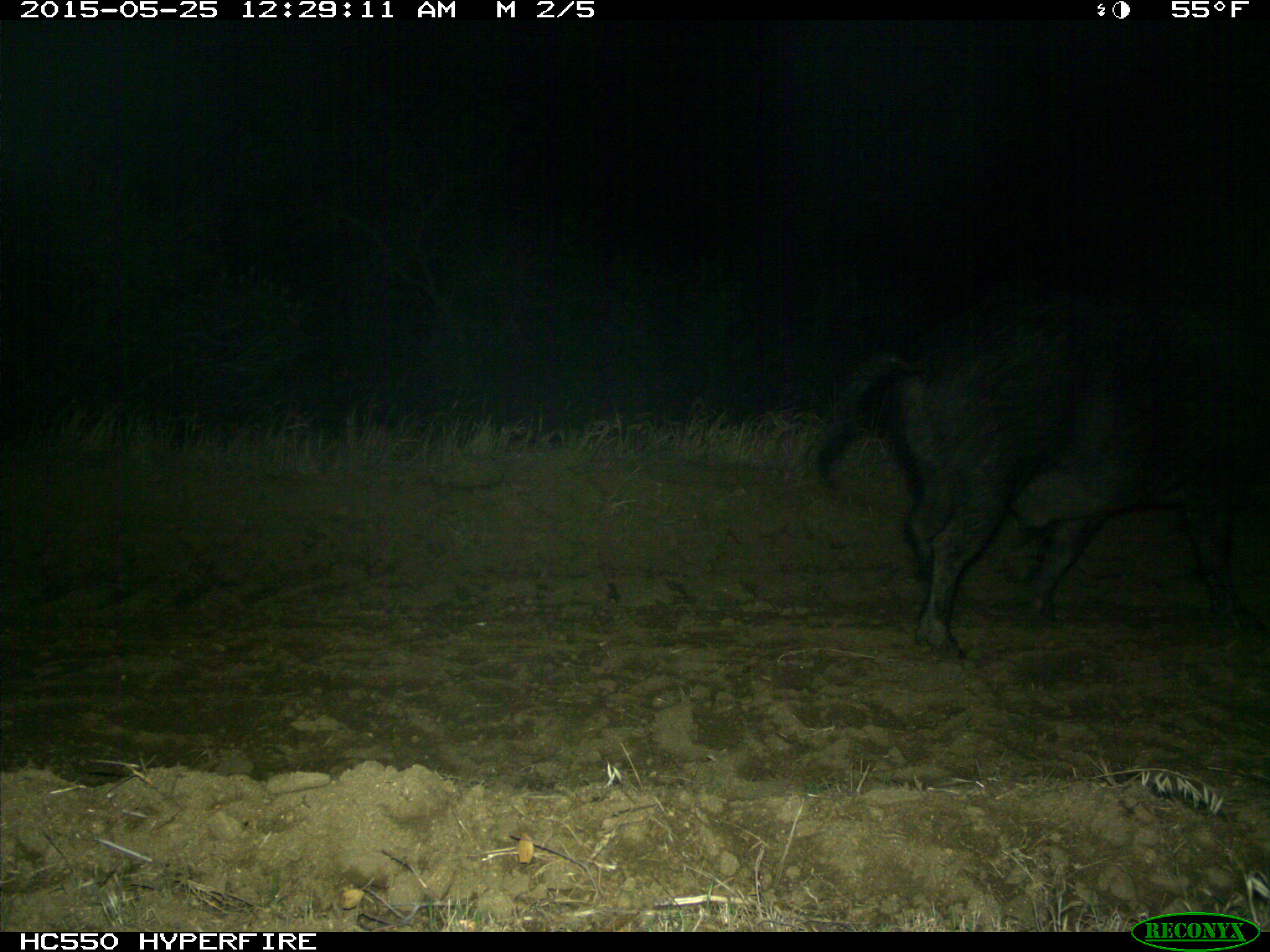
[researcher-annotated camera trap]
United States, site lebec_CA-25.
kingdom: Animalia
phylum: Chordata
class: Mammalia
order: Artiodactyla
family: Suidae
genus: Sus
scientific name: Sus scrofa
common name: wild boar